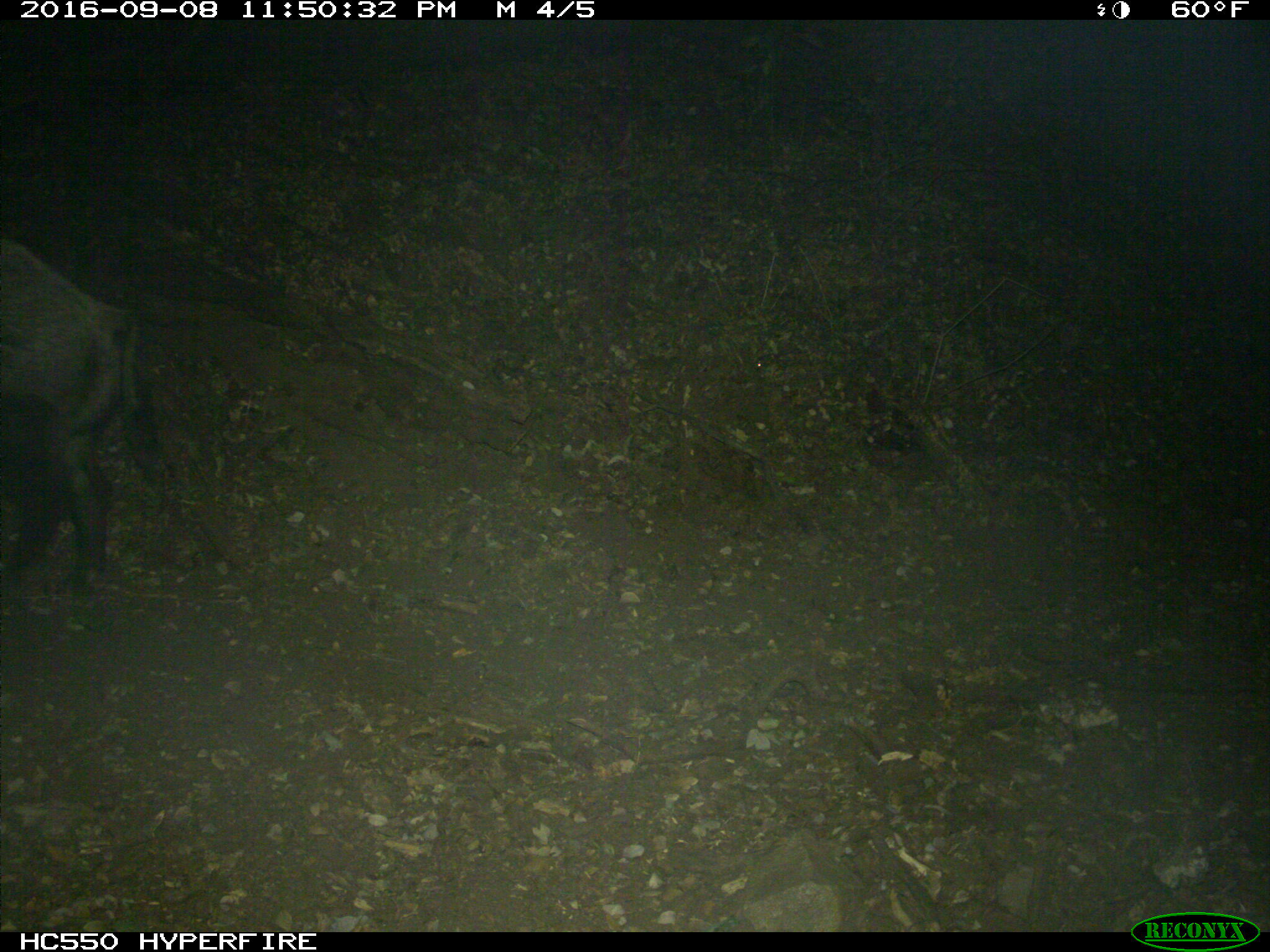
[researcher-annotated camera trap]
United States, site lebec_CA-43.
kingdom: Animalia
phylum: Chordata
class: Mammalia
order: Artiodactyla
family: Suidae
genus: Sus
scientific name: Sus scrofa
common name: wild boar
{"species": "Sus scrofa (wild boar)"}